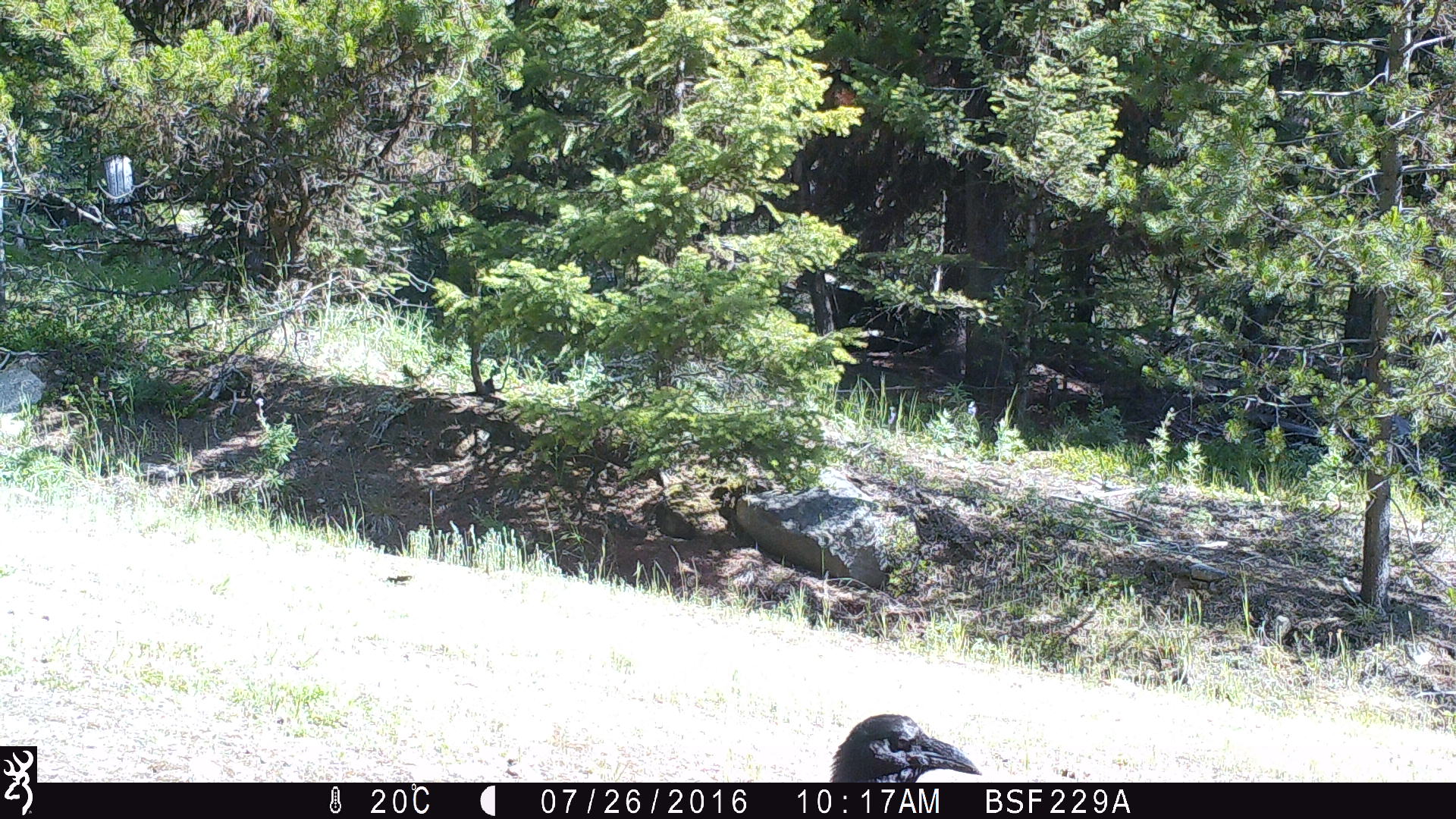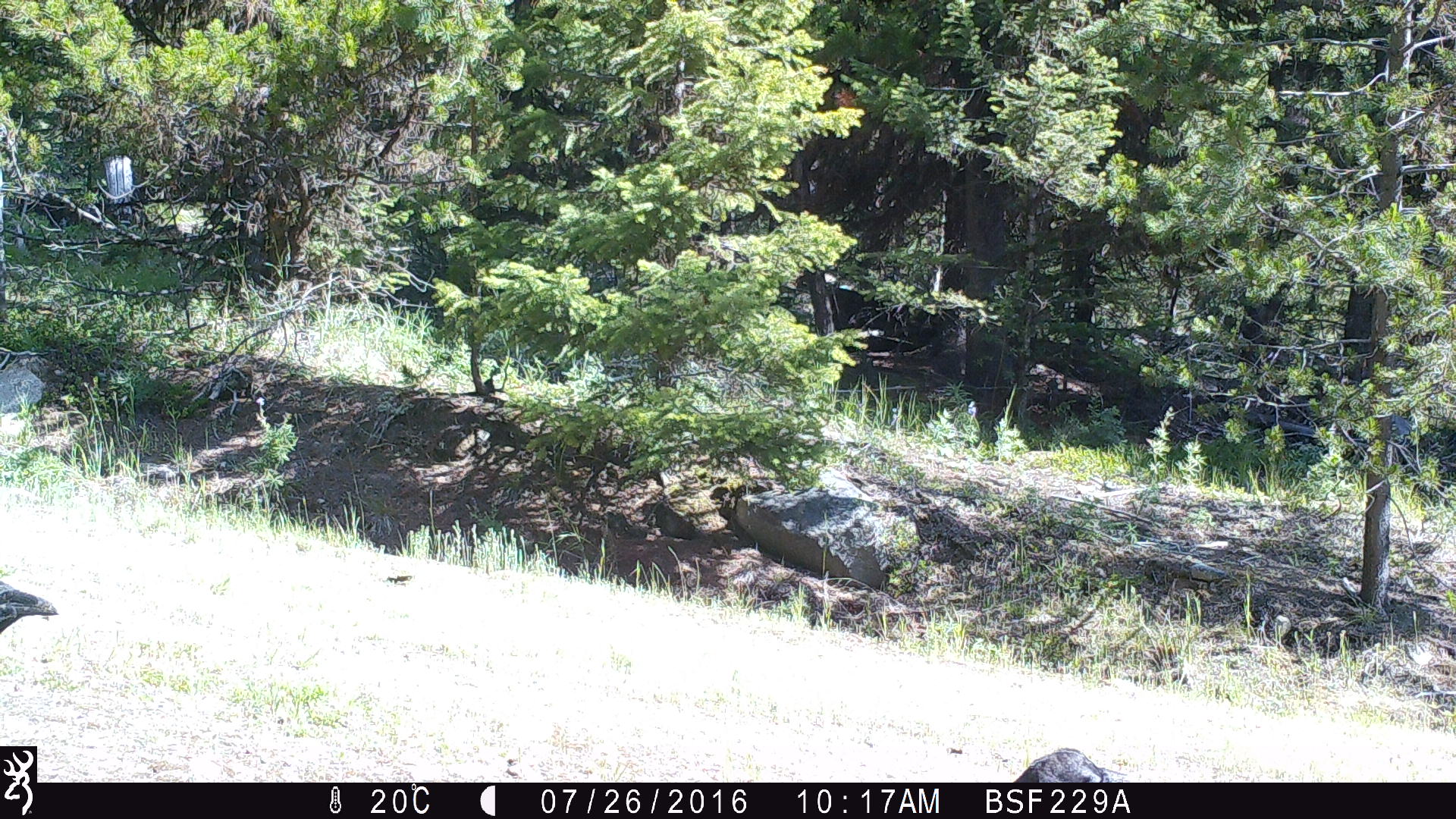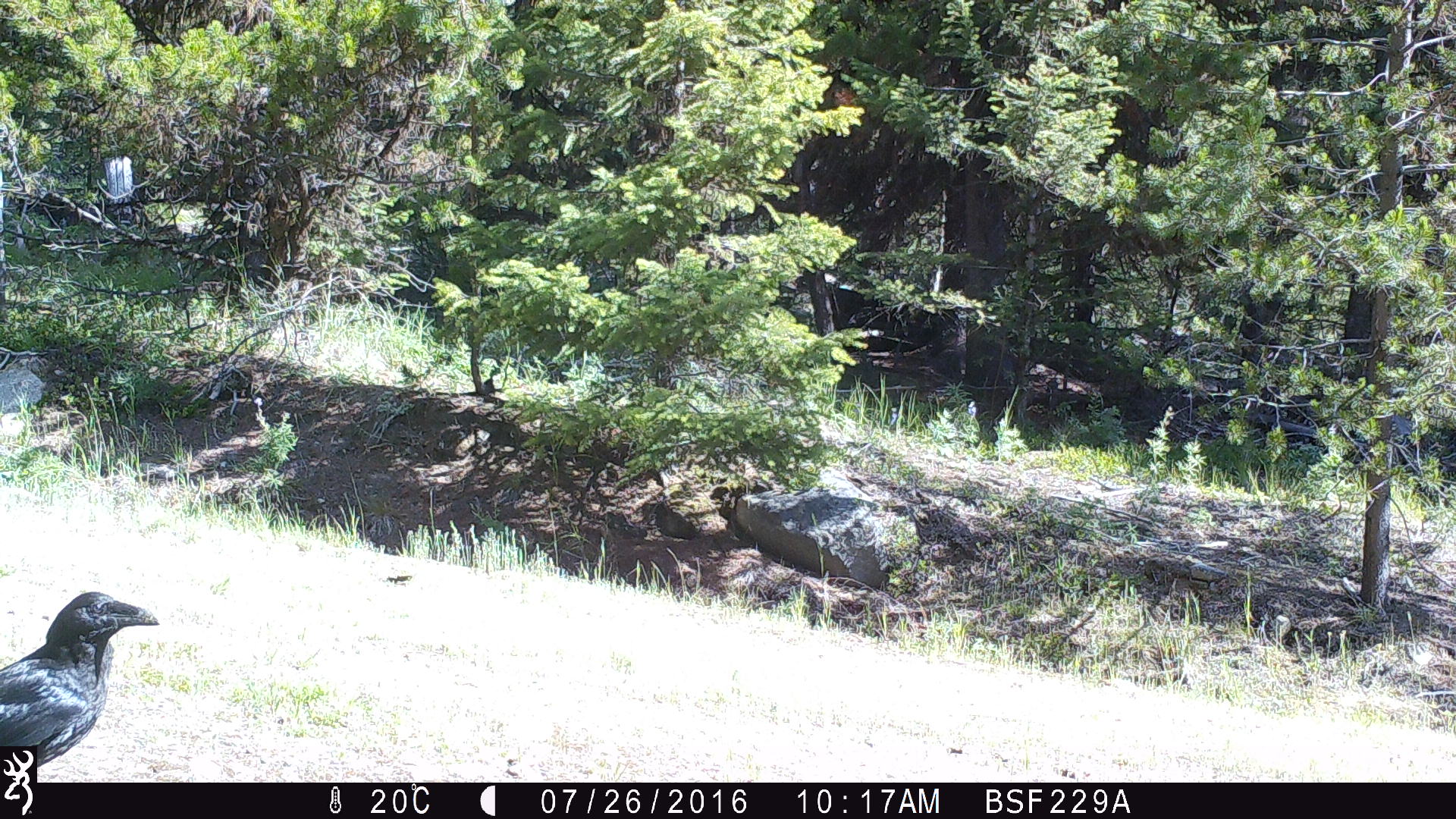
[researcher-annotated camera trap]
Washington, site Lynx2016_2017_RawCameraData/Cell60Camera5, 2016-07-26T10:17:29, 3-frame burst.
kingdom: Animalia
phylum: Chordata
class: Aves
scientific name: Aves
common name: birds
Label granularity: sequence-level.